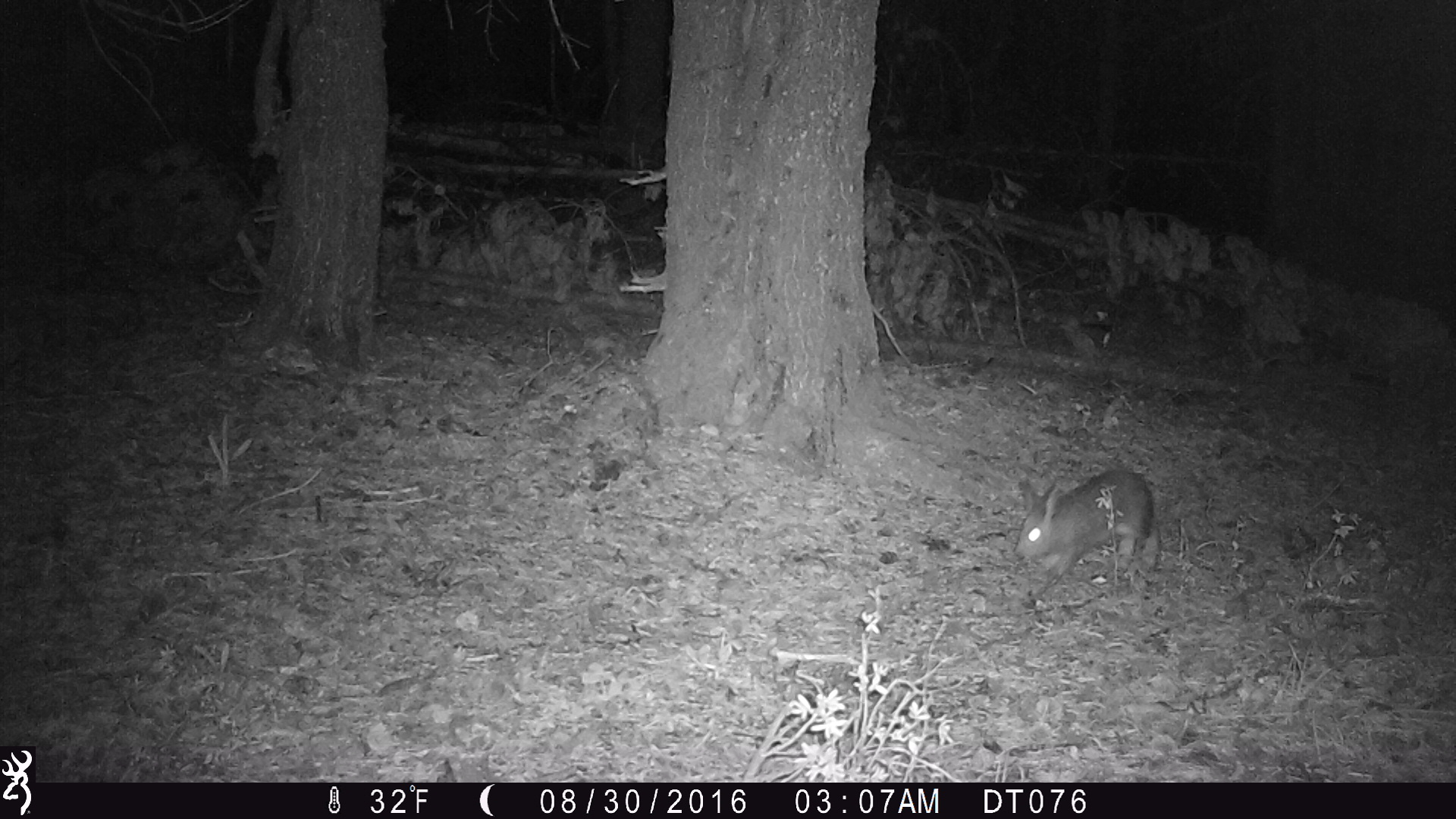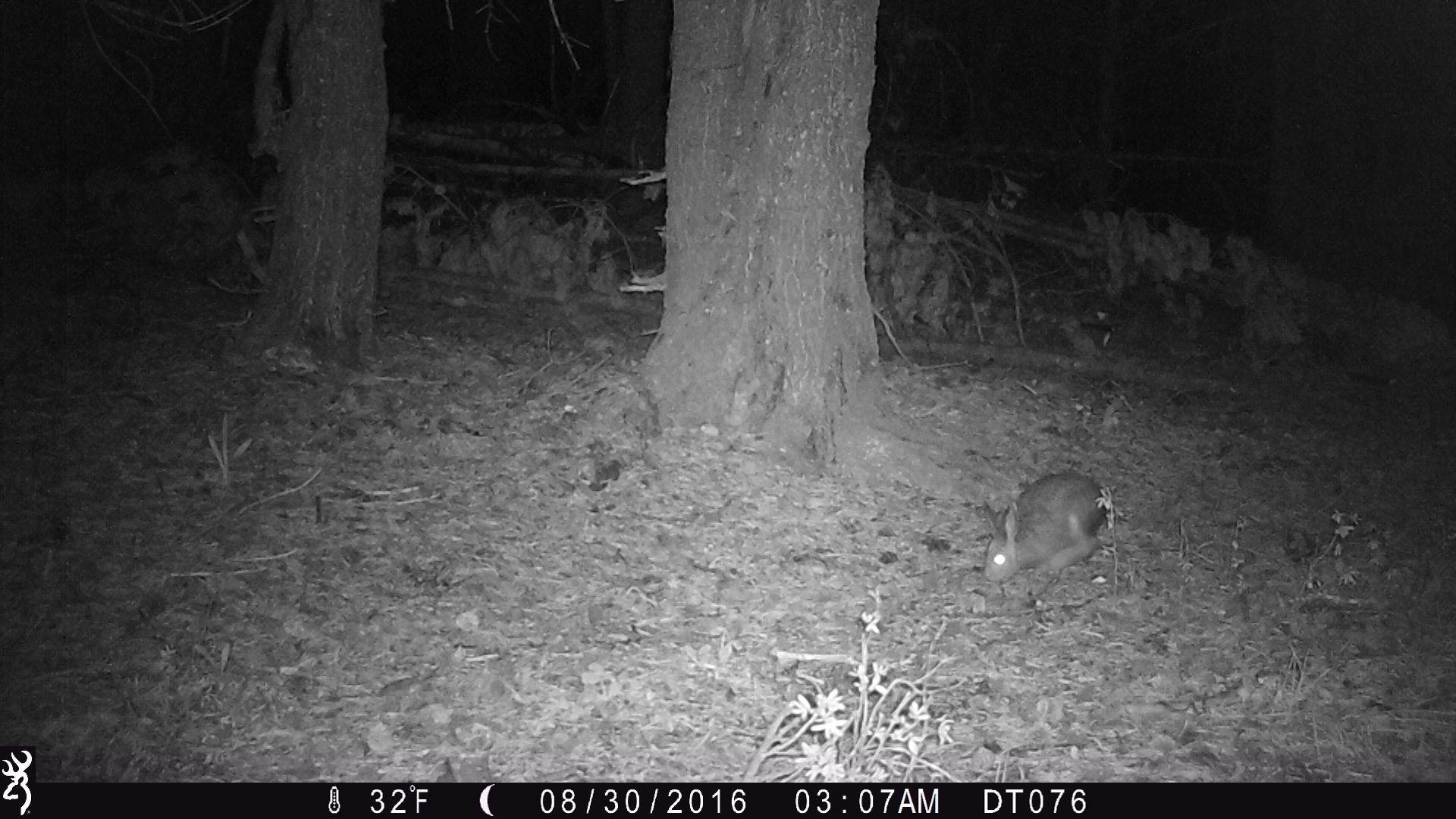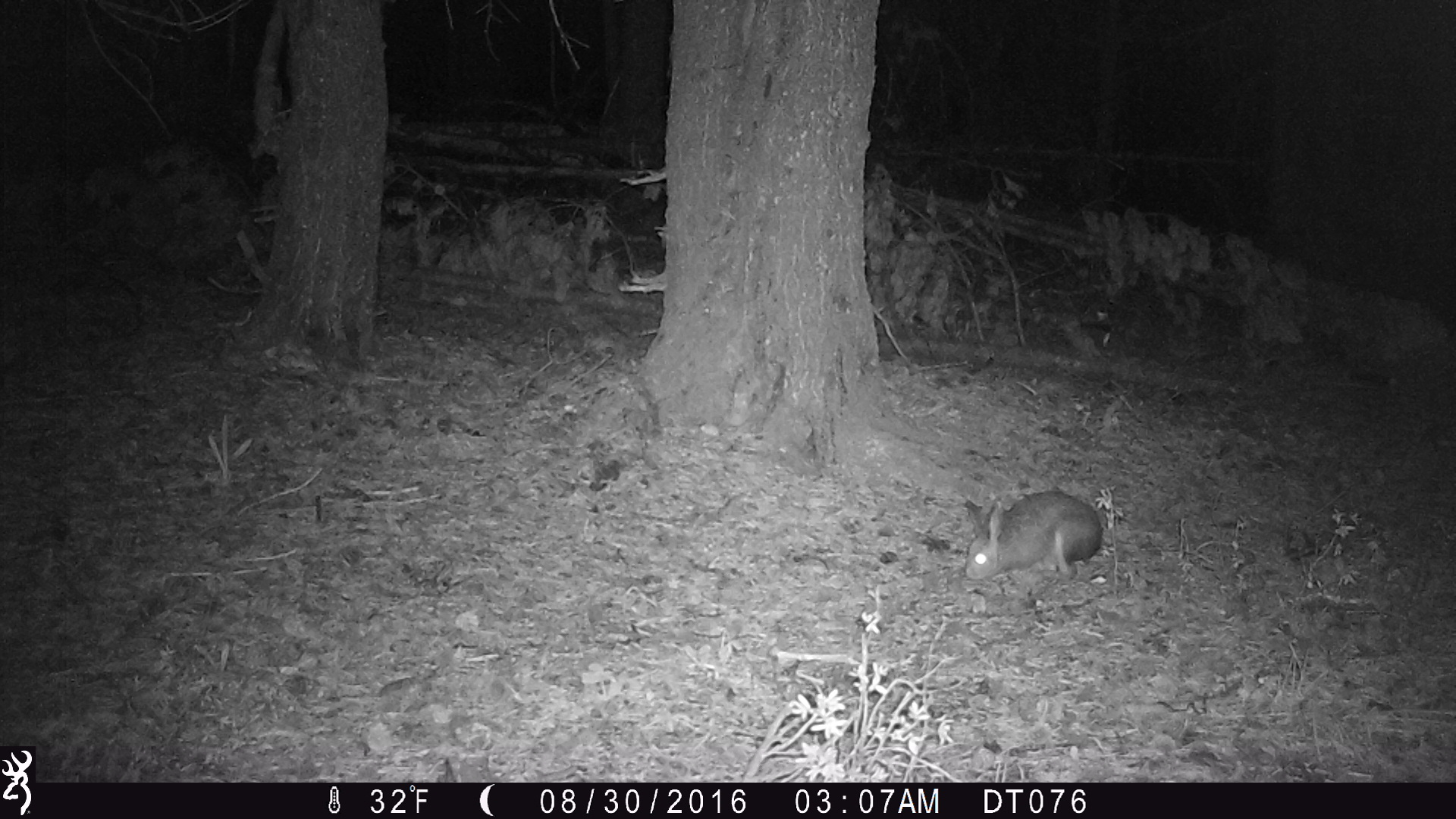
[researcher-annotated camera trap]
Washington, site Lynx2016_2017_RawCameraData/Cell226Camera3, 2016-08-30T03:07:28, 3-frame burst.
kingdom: Animalia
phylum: Chordata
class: Mammalia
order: Lagomorpha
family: Leporidae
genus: Lepus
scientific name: Lepus americanus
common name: snowshoe hare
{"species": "Lepus americanus (snowshoe hare)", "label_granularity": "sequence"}